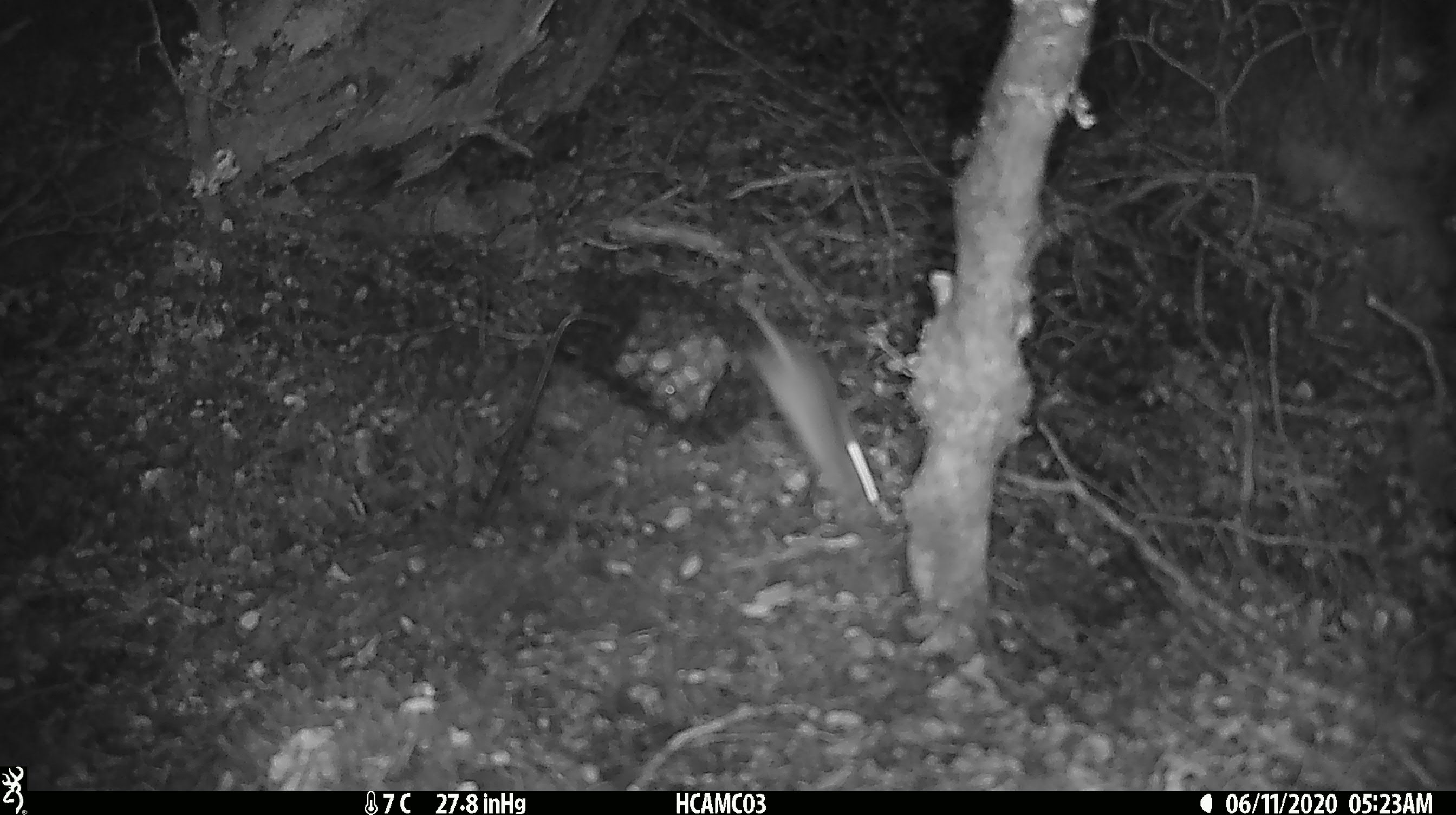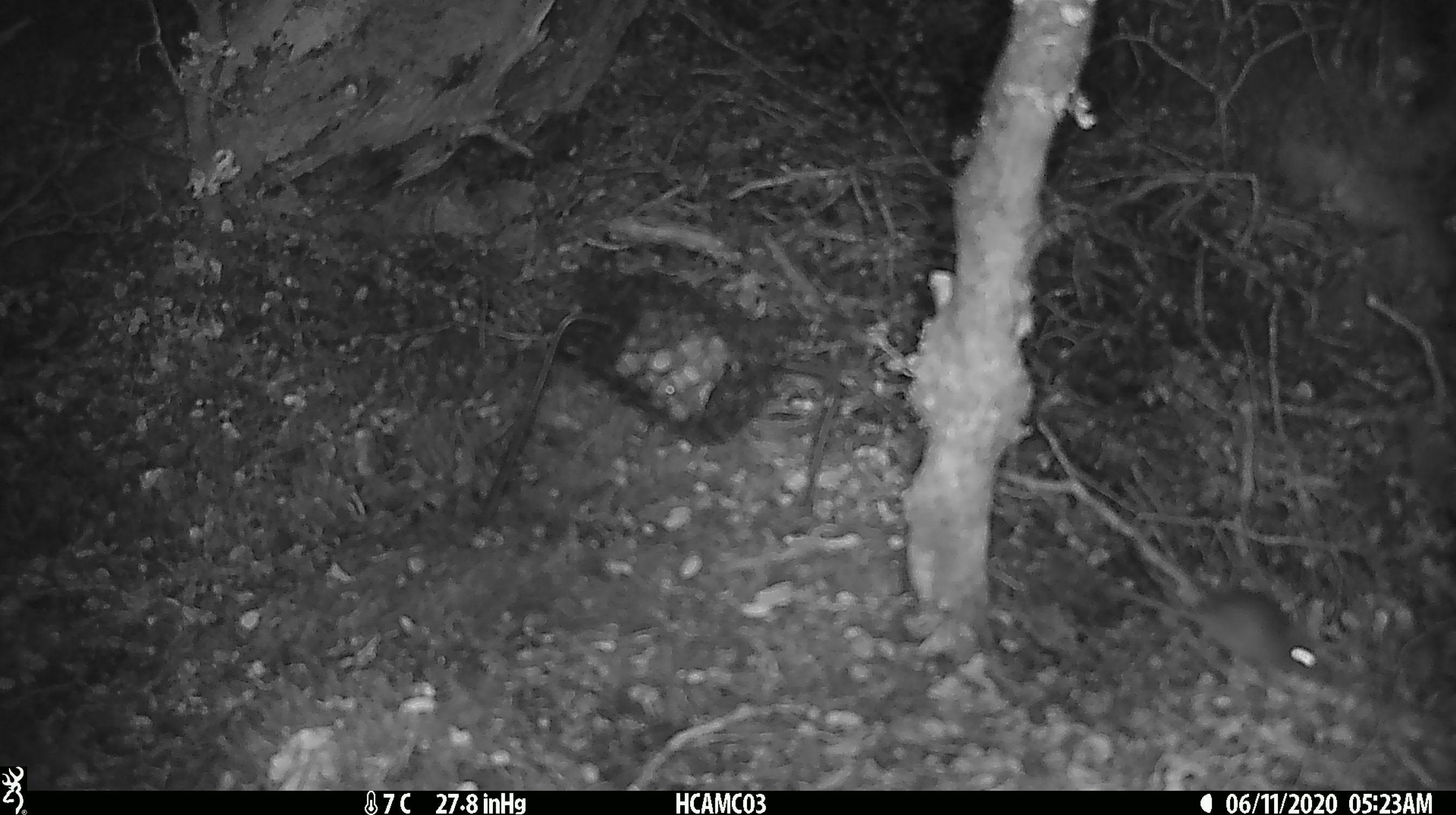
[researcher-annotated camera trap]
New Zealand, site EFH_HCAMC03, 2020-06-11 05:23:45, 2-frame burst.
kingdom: Animalia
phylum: Chordata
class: Mammalia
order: Rodentia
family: Muridae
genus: Mus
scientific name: Mus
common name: mouse